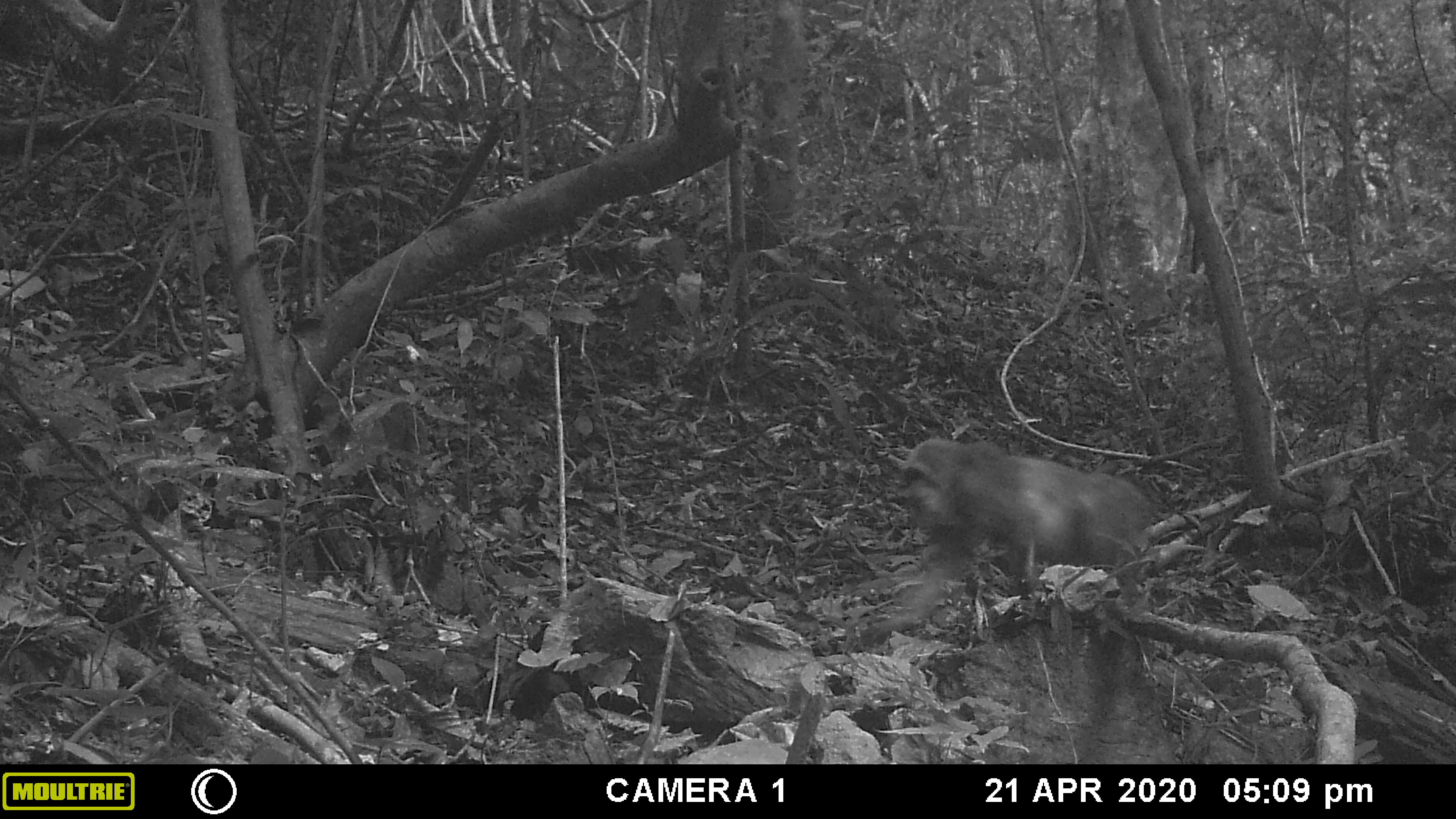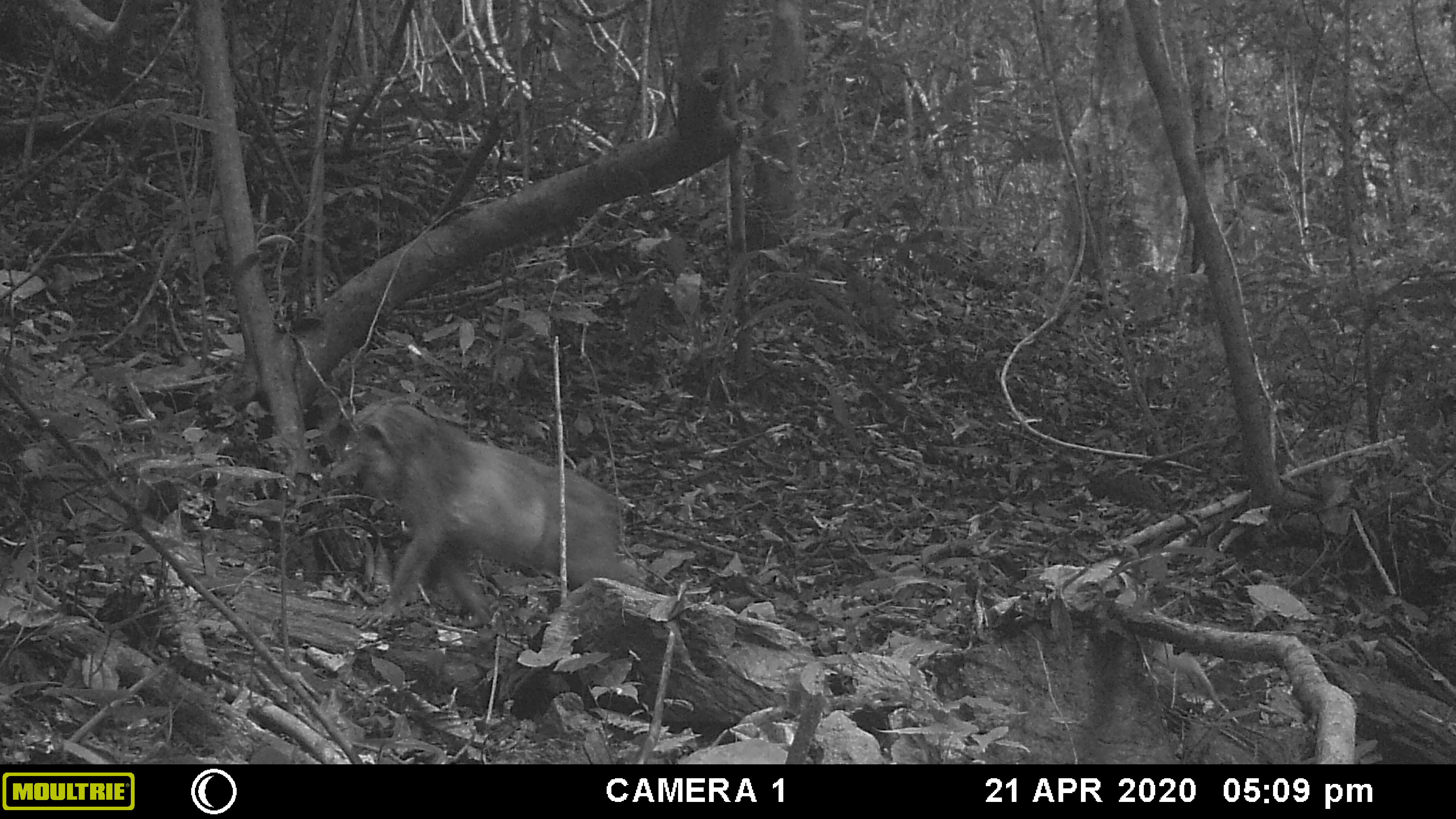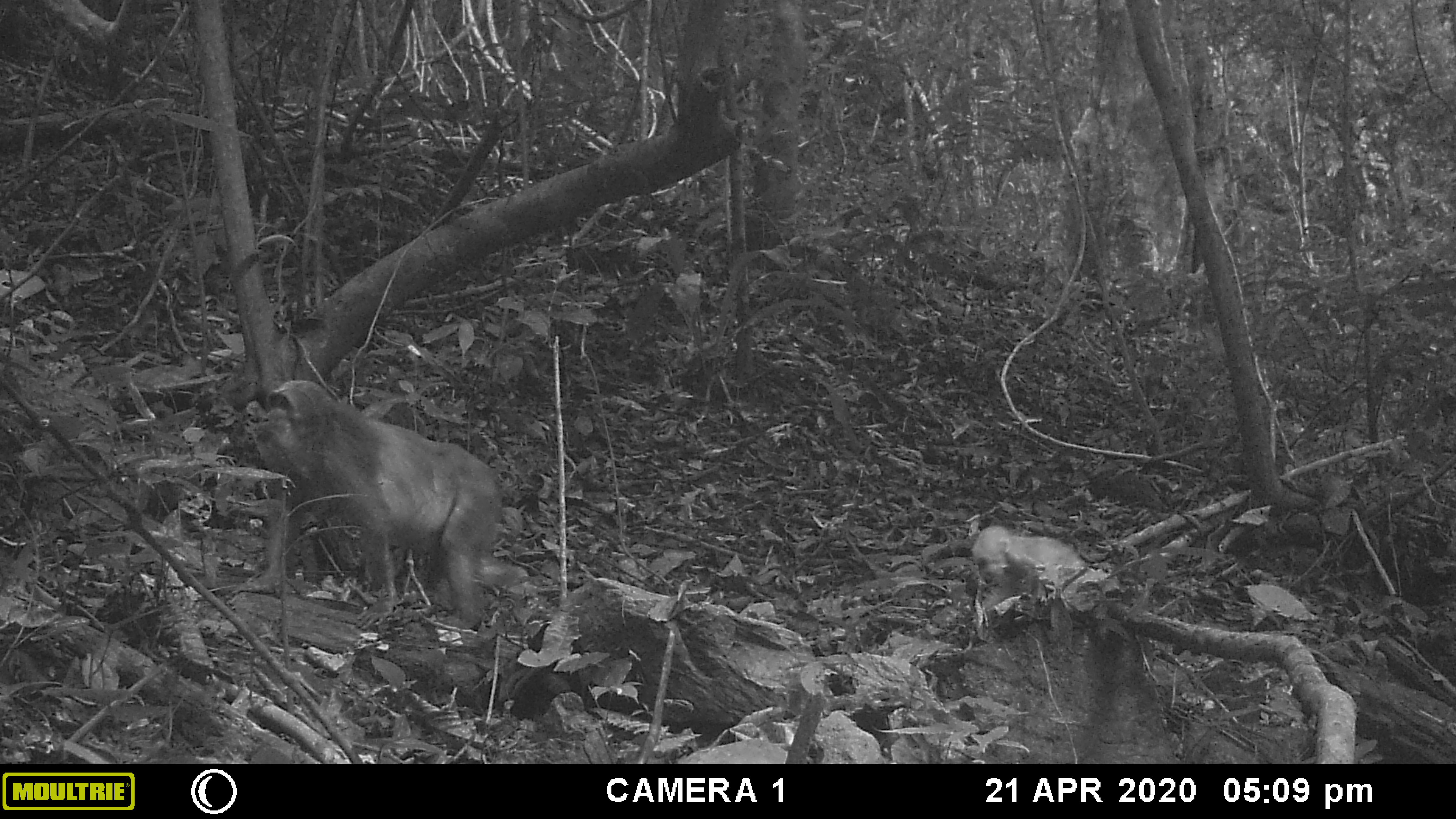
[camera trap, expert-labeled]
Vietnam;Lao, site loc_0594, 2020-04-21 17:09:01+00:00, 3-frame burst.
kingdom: Animalia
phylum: Chordata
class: Mammalia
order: Primates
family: Cercopithecidae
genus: Macaca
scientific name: Macaca arctoides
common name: stump-tailed macaque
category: stump tailed macaque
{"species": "stump tailed macaque (stump-tailed macaque) (Macaca arctoides)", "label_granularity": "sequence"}